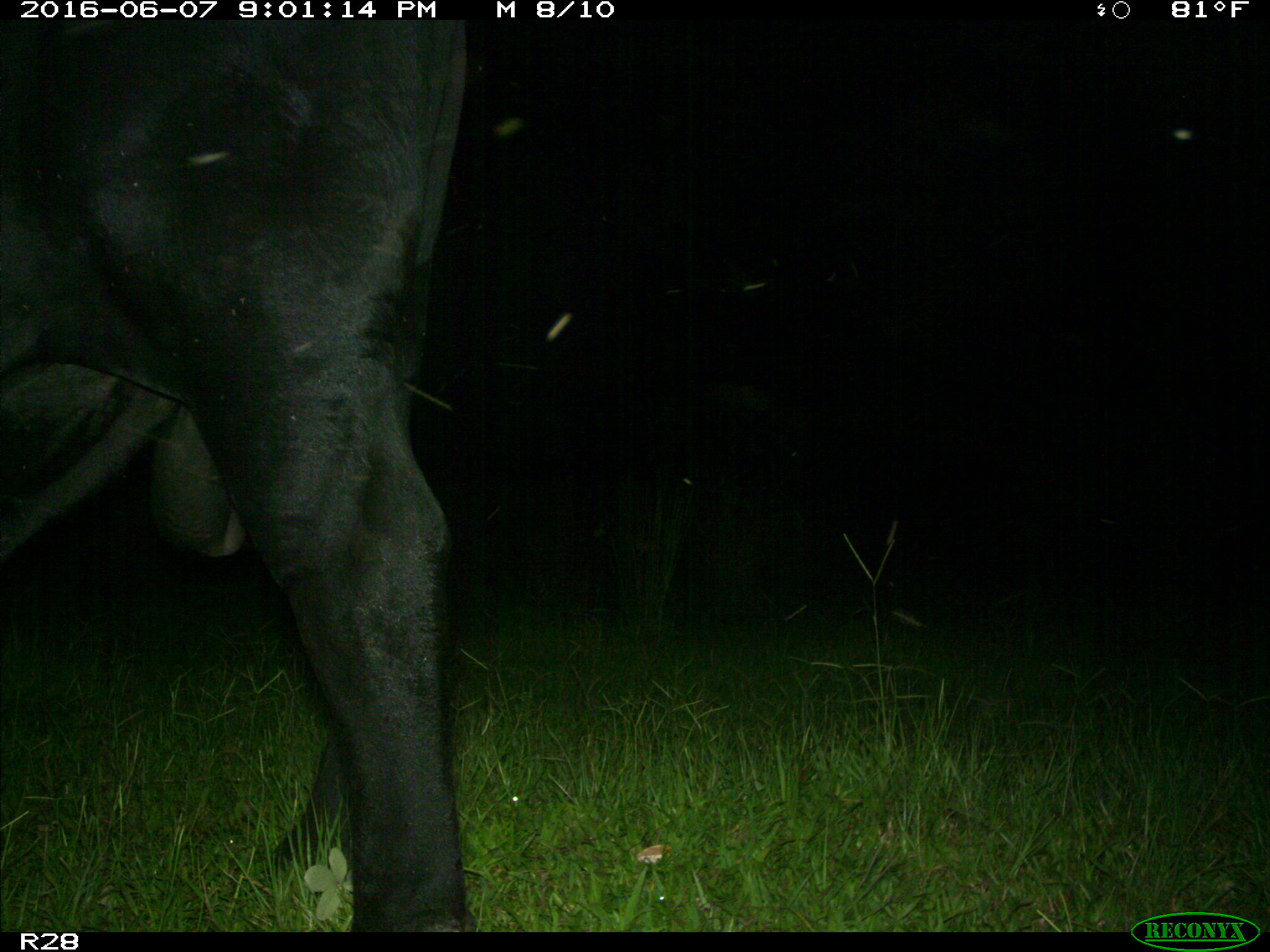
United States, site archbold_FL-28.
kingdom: Animalia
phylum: Chordata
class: Mammalia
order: Artiodactyla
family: Bovidae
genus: Bos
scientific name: Bos taurus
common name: domestic cow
Bos taurus (domestic cow).